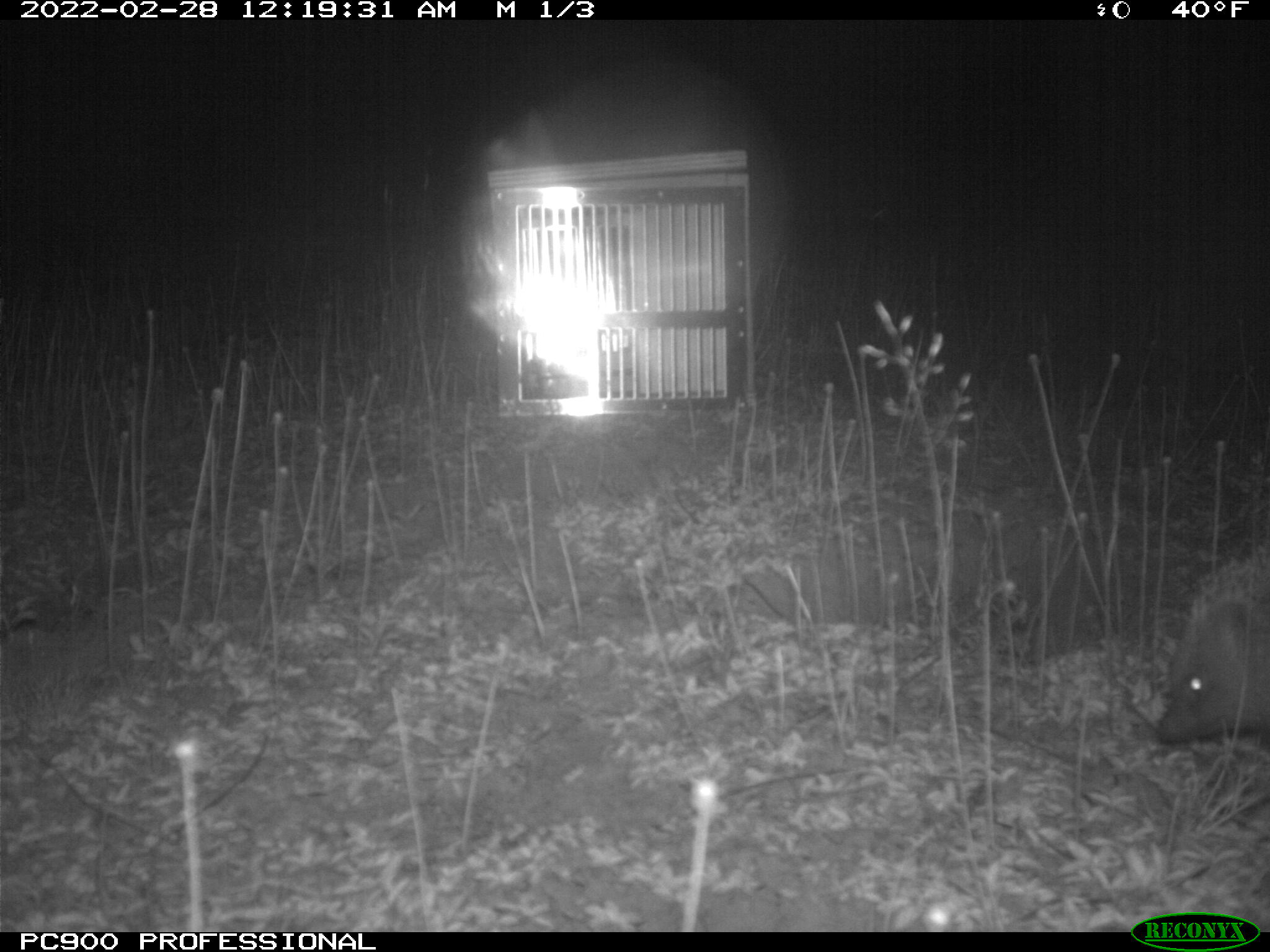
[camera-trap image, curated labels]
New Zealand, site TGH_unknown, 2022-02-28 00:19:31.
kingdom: Animalia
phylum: Chordata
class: Mammalia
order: Eulipotyphla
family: Erinaceidae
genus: Erinaceus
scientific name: Erinaceus europaeus europaeus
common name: european hedgehog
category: hedgehog